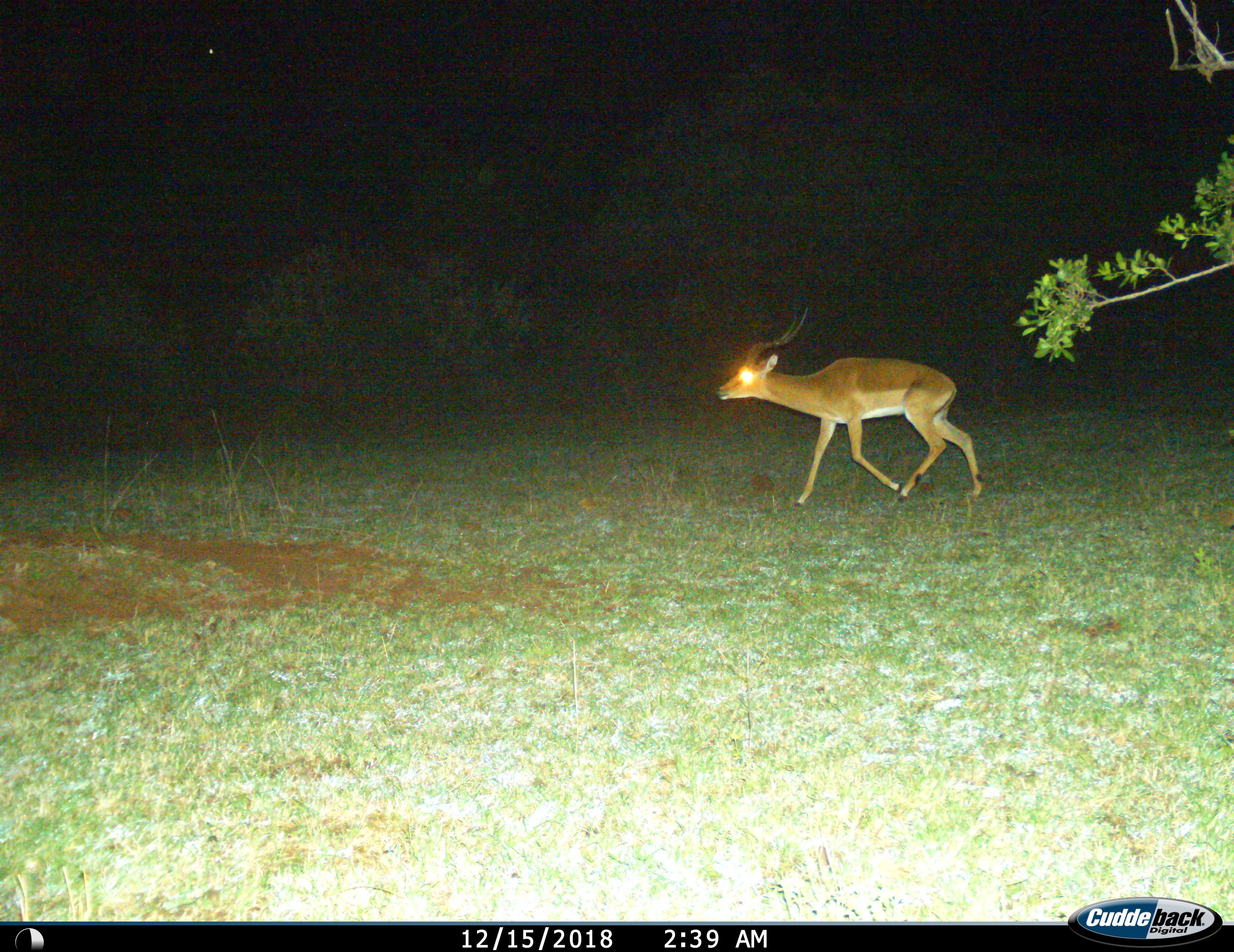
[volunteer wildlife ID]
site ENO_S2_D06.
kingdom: Animalia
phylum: Chordata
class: Mammalia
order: Artiodactyla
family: Bovidae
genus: Aepyceros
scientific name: Aepyceros melampus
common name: impala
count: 1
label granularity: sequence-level